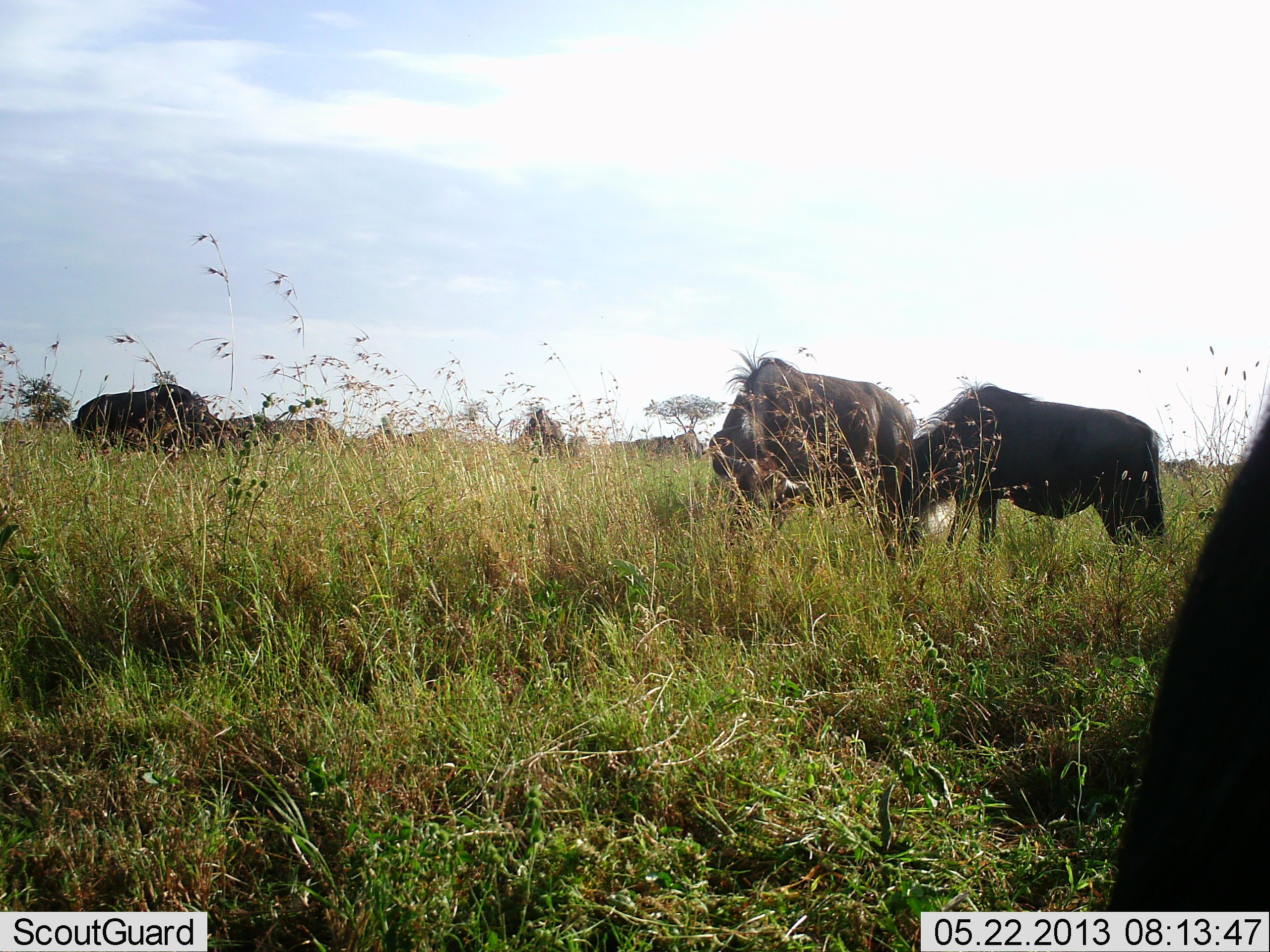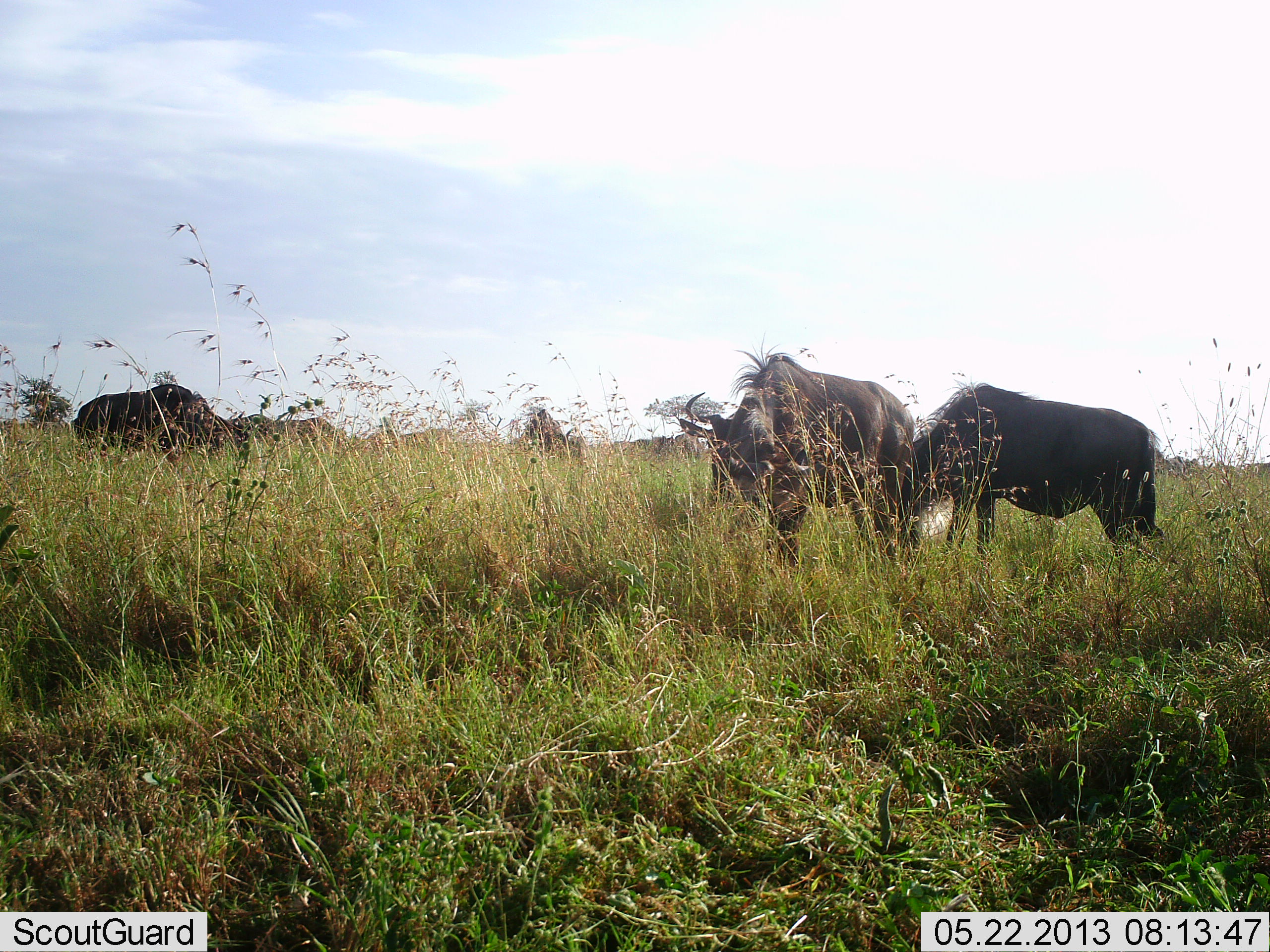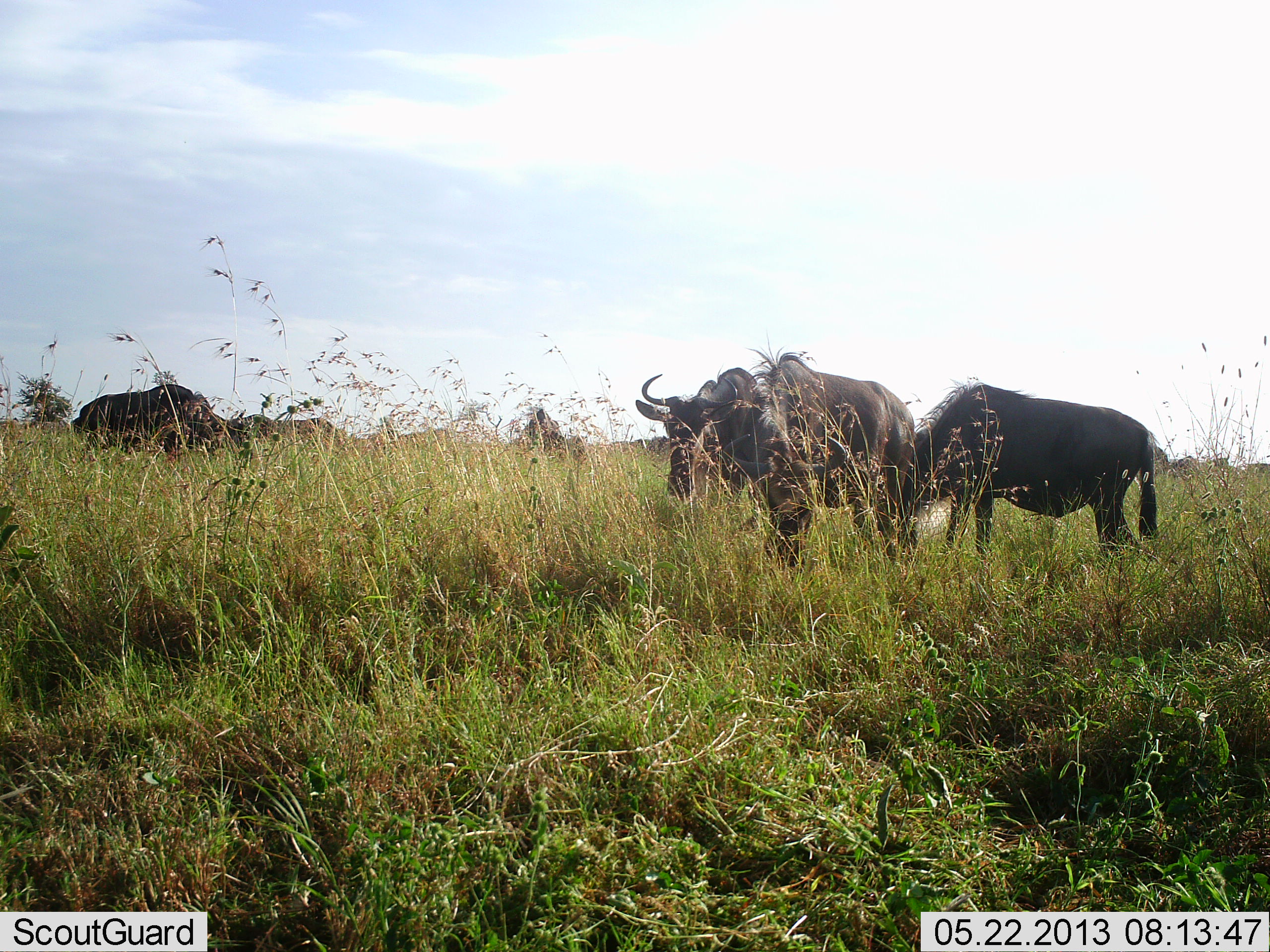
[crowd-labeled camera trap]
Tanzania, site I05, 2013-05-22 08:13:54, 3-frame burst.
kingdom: Animalia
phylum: Chordata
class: Mammalia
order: Artiodactyla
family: Bovidae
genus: Connochaetes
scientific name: Connochaetes taurinus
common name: blue wildebeest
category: wildebeest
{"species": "wildebeest (blue wildebeest) (Connochaetes taurinus)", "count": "8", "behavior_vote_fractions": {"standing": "40%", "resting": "0%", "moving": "10%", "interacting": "0%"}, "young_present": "0%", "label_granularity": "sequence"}